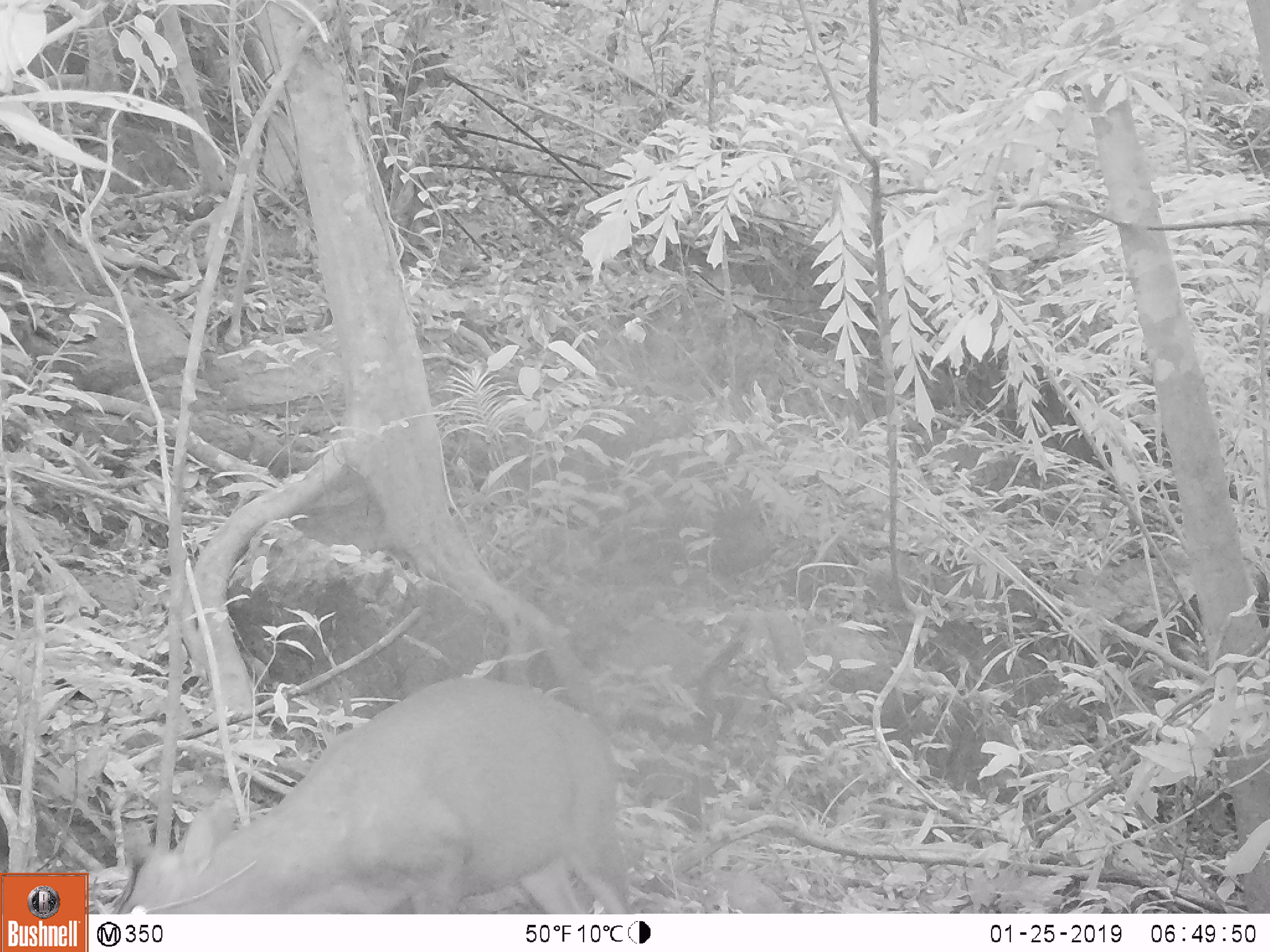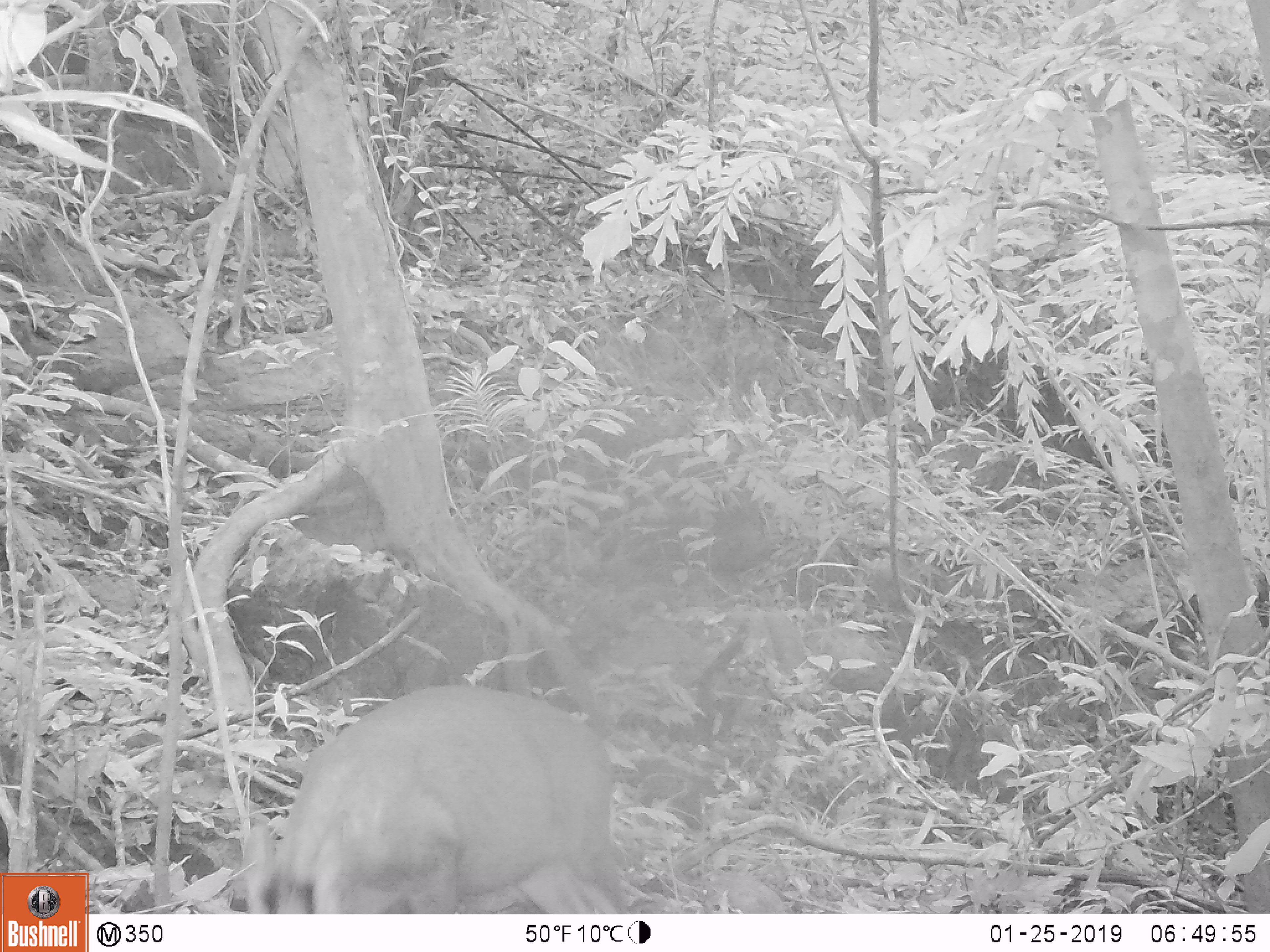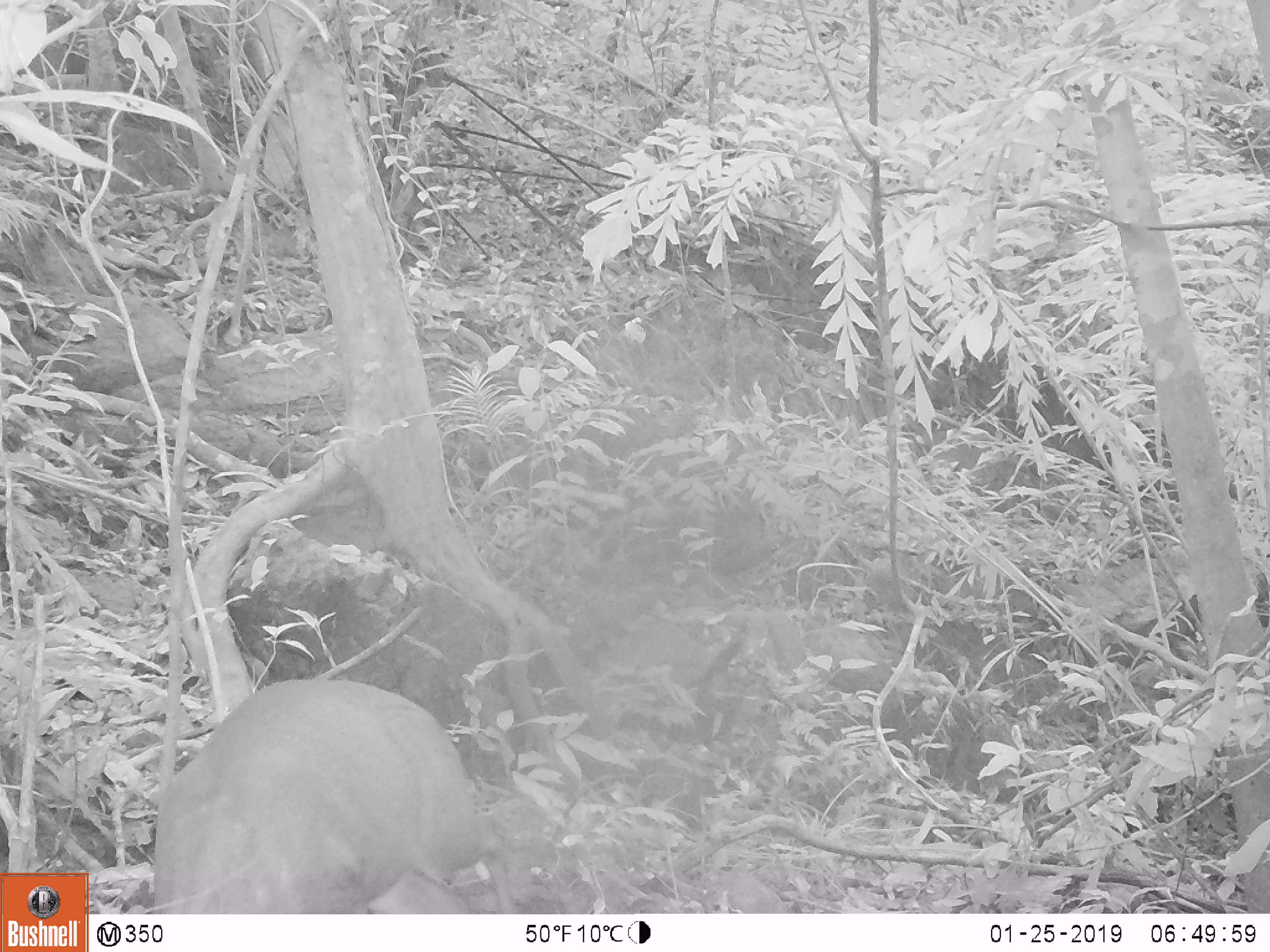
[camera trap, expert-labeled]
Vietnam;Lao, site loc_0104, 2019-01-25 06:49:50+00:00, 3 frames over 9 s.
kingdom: Animalia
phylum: Chordata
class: Mammalia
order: Artiodactyla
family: Cervidae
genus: Muntiacus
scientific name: Muntiacus rooseveltorum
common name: roosevelt's muntjac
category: roosevelts muntjac group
Roosevelts muntjac group (roosevelt's muntjac) (Muntiacus rooseveltorum). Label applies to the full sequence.